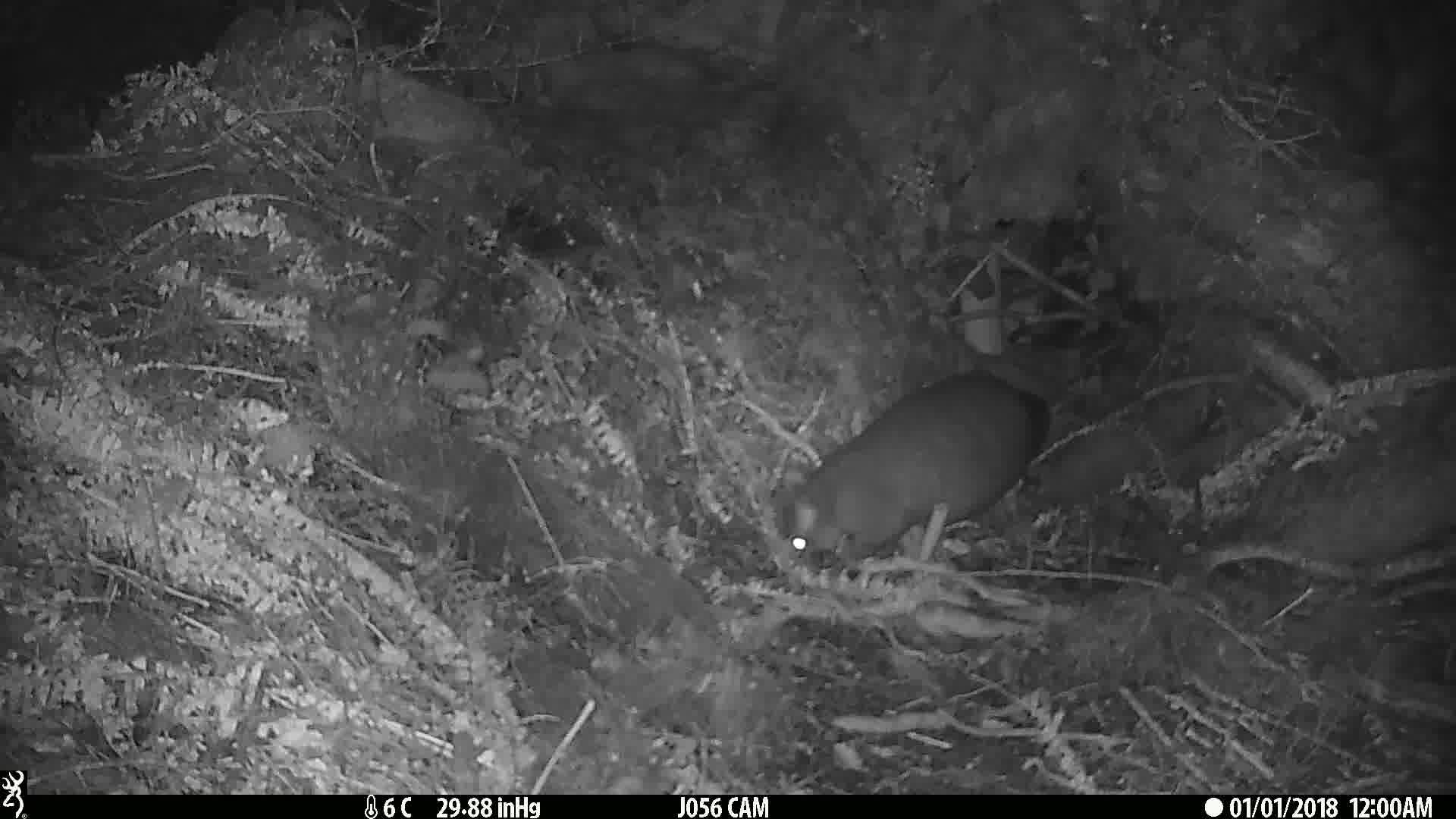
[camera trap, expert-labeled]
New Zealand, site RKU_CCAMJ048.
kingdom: Animalia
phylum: Chordata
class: Mammalia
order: Diprotodontia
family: Phalangeridae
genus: Trichosurus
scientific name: Trichosurus vulpecula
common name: common brushtail possum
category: possum